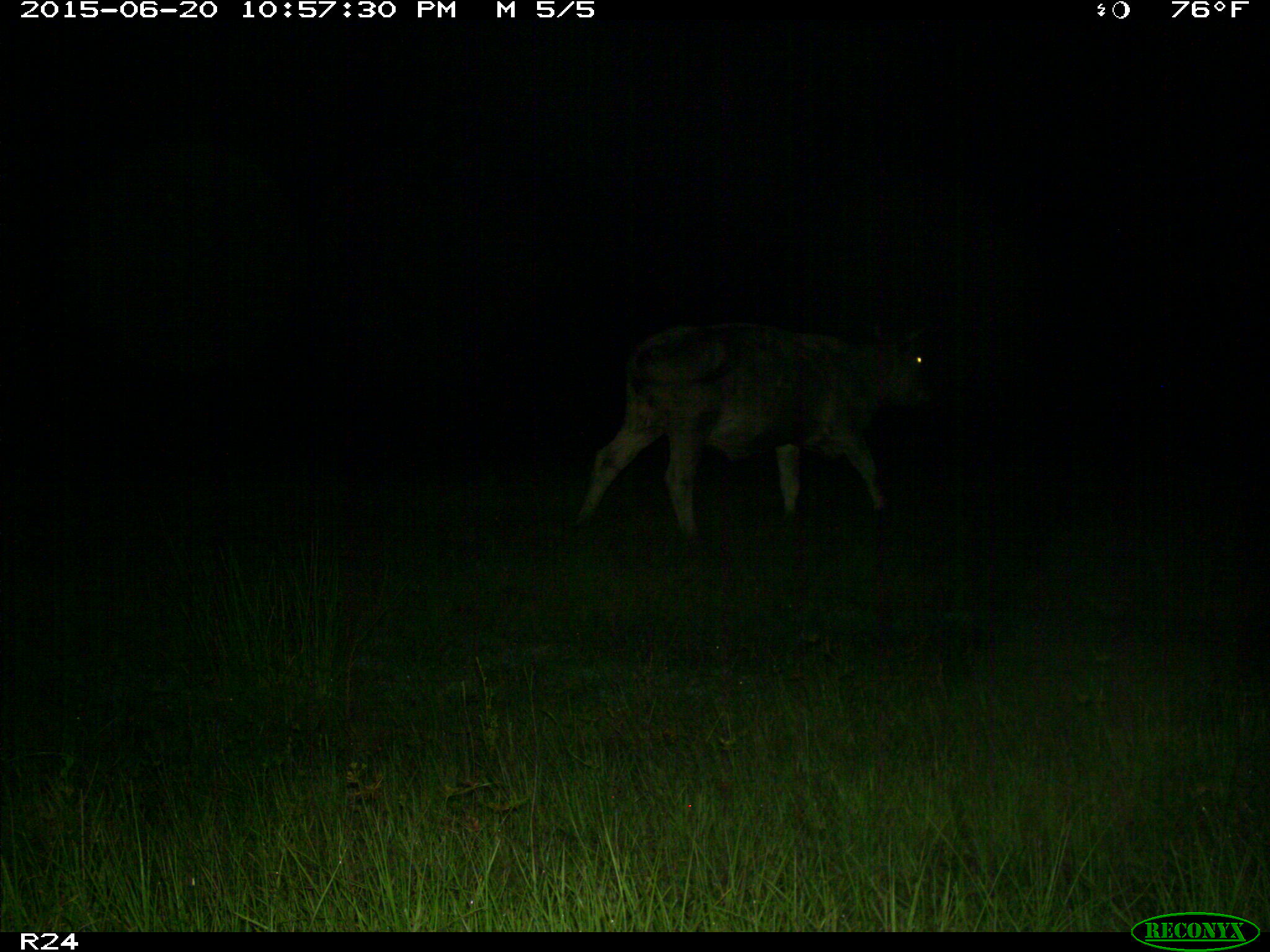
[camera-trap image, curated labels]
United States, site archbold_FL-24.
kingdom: Animalia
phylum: Chordata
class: Mammalia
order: Artiodactyla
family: Bovidae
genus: Bos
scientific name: Bos taurus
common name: domestic cow